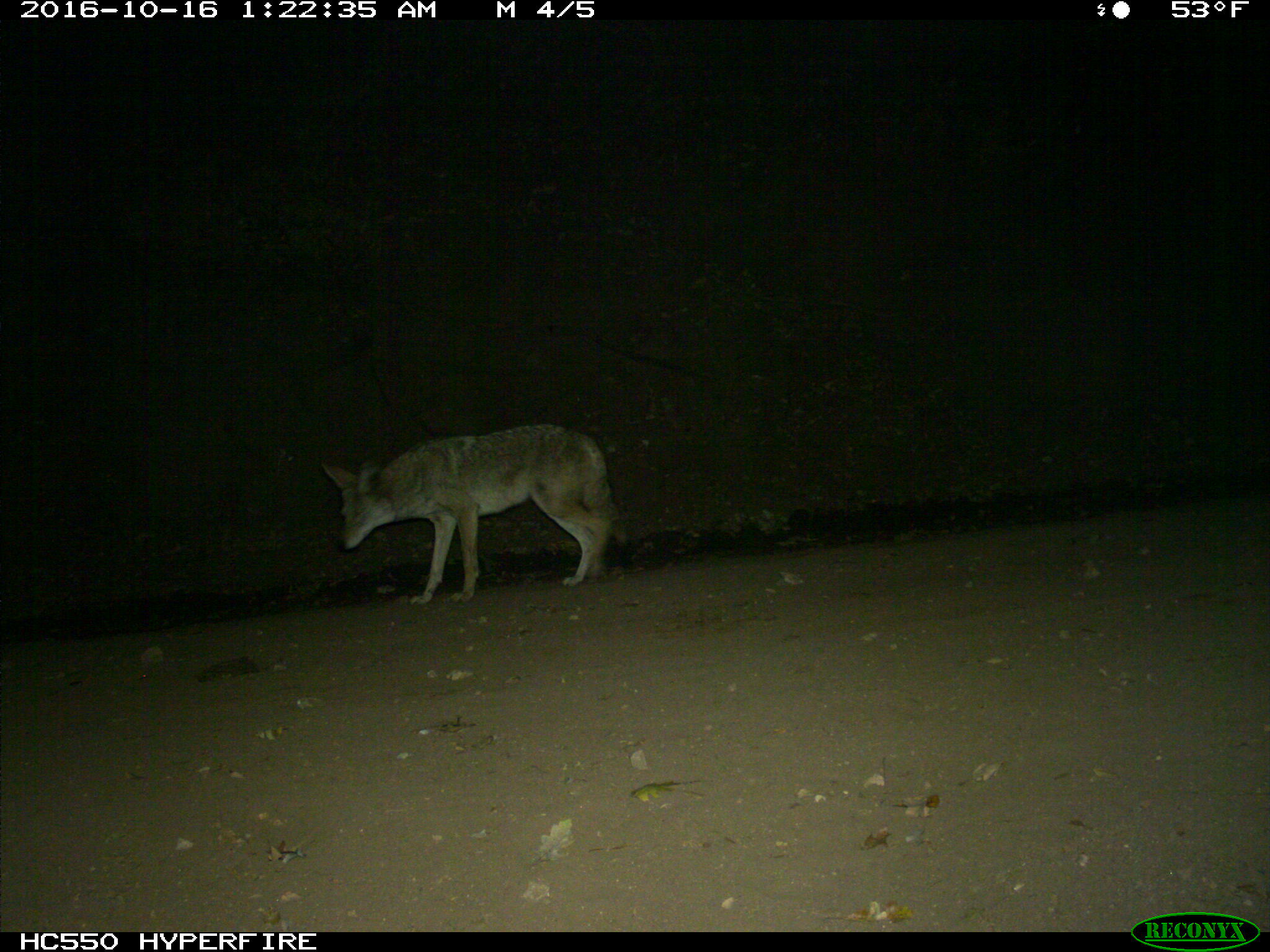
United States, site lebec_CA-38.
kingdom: Animalia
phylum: Chordata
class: Mammalia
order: Carnivora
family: Canidae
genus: Canis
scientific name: Canis latrans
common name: coyote